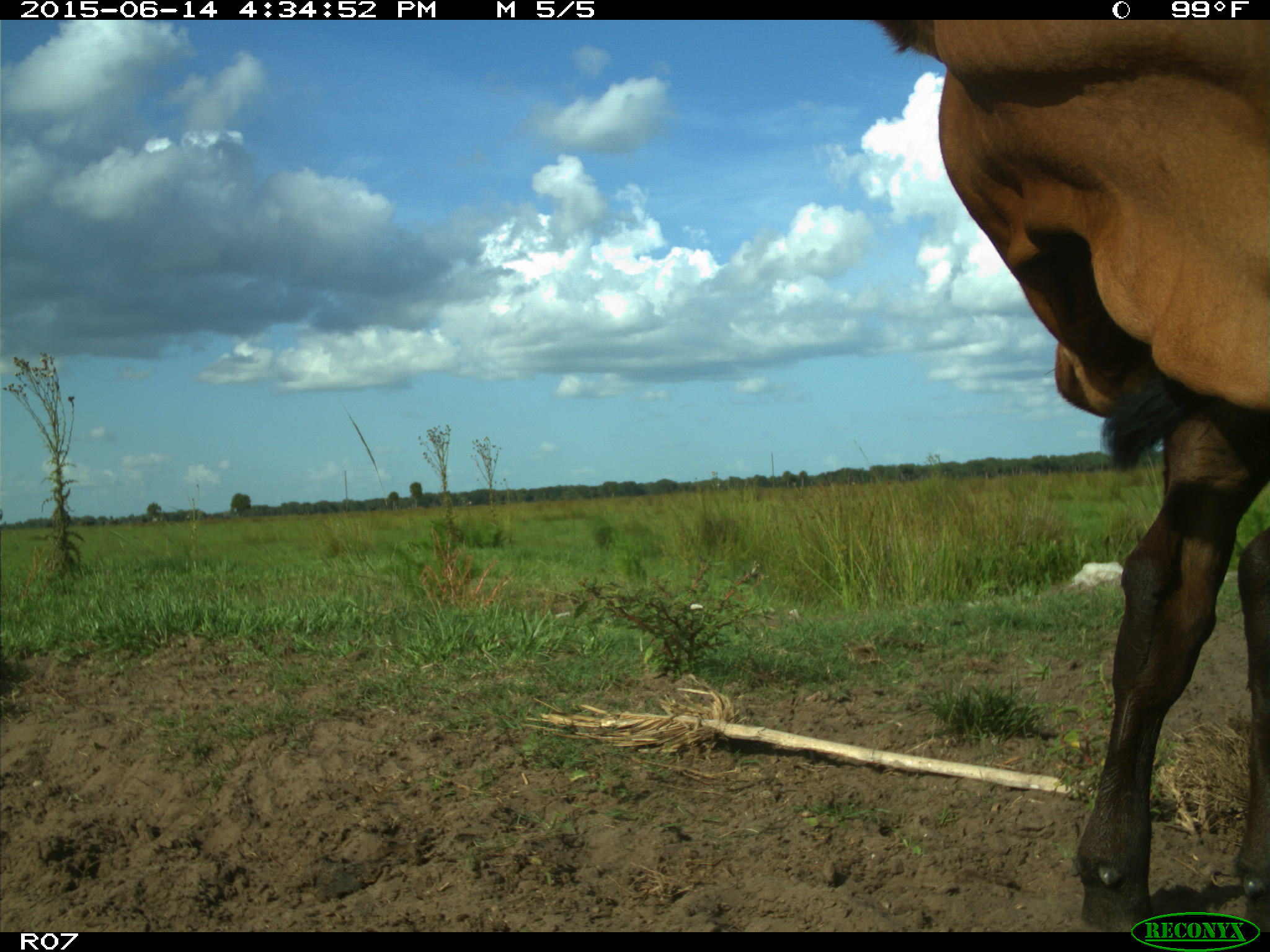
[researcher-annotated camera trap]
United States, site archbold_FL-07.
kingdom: Animalia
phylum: Chordata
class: Mammalia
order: Artiodactyla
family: Bovidae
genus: Bos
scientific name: Bos taurus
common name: domestic cow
Bos taurus (domestic cow).